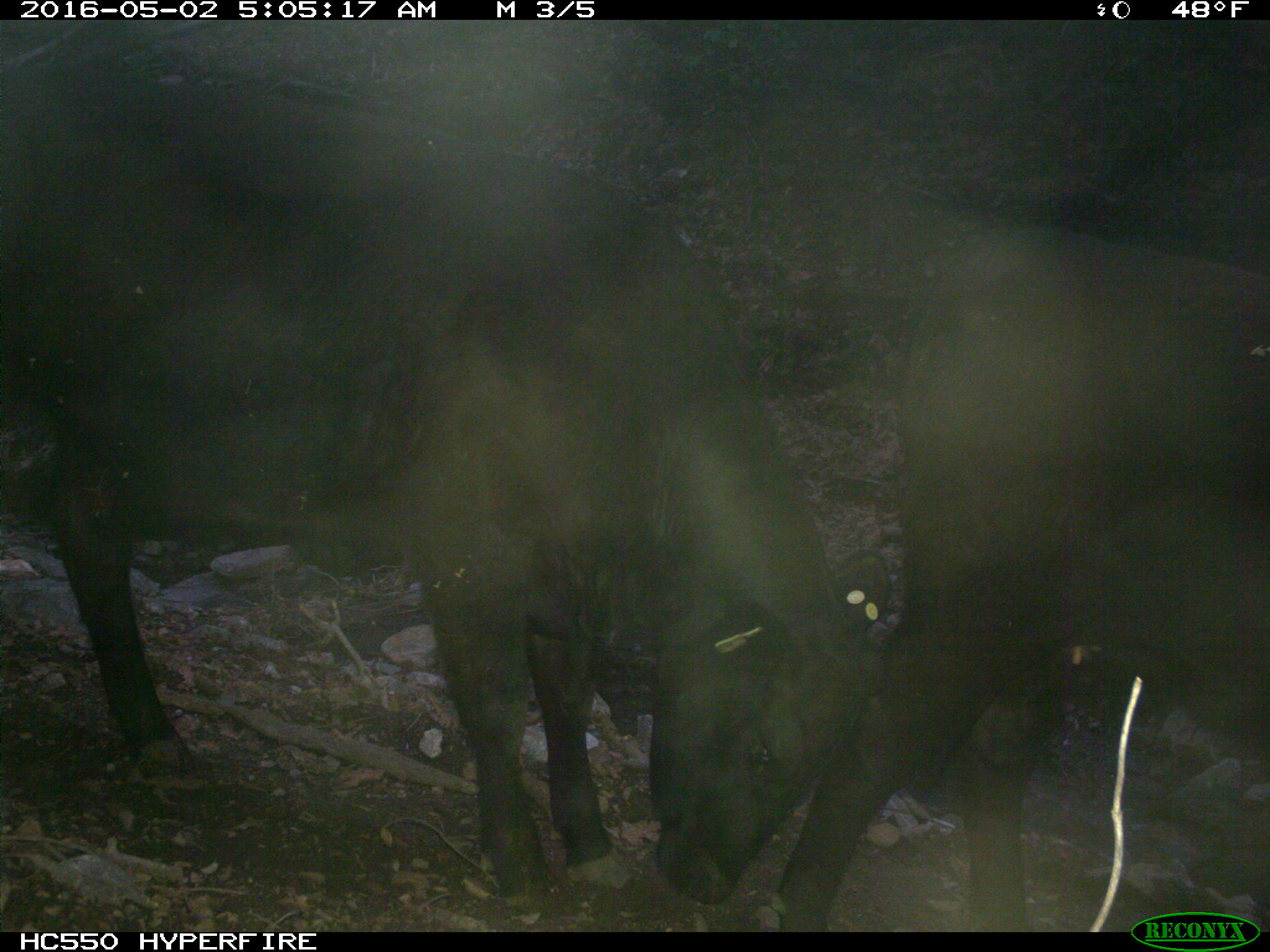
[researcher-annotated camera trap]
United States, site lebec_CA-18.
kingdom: Animalia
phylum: Chordata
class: Mammalia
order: Artiodactyla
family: Bovidae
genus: Bos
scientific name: Bos taurus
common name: domestic cow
Bos taurus (domestic cow).